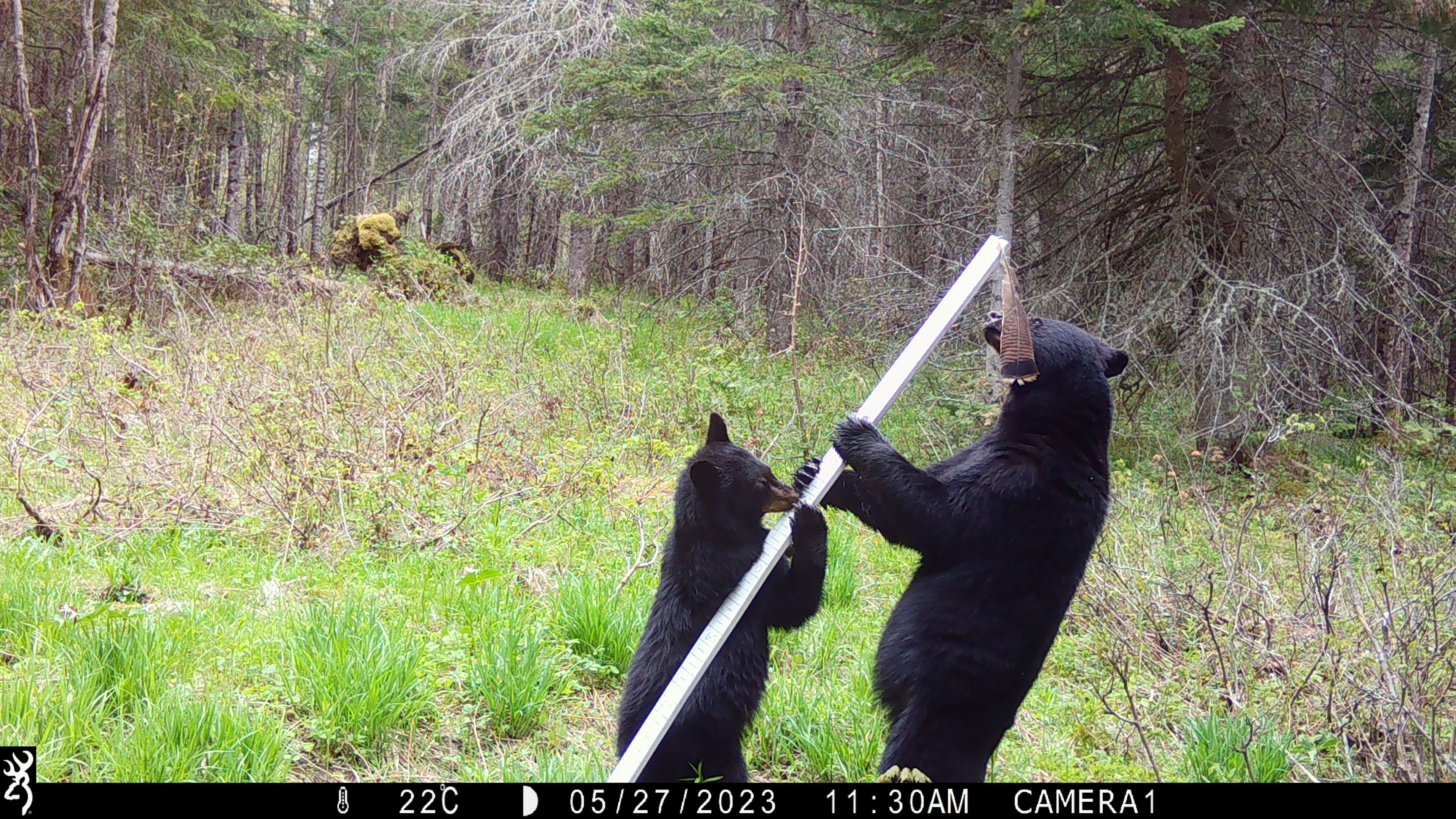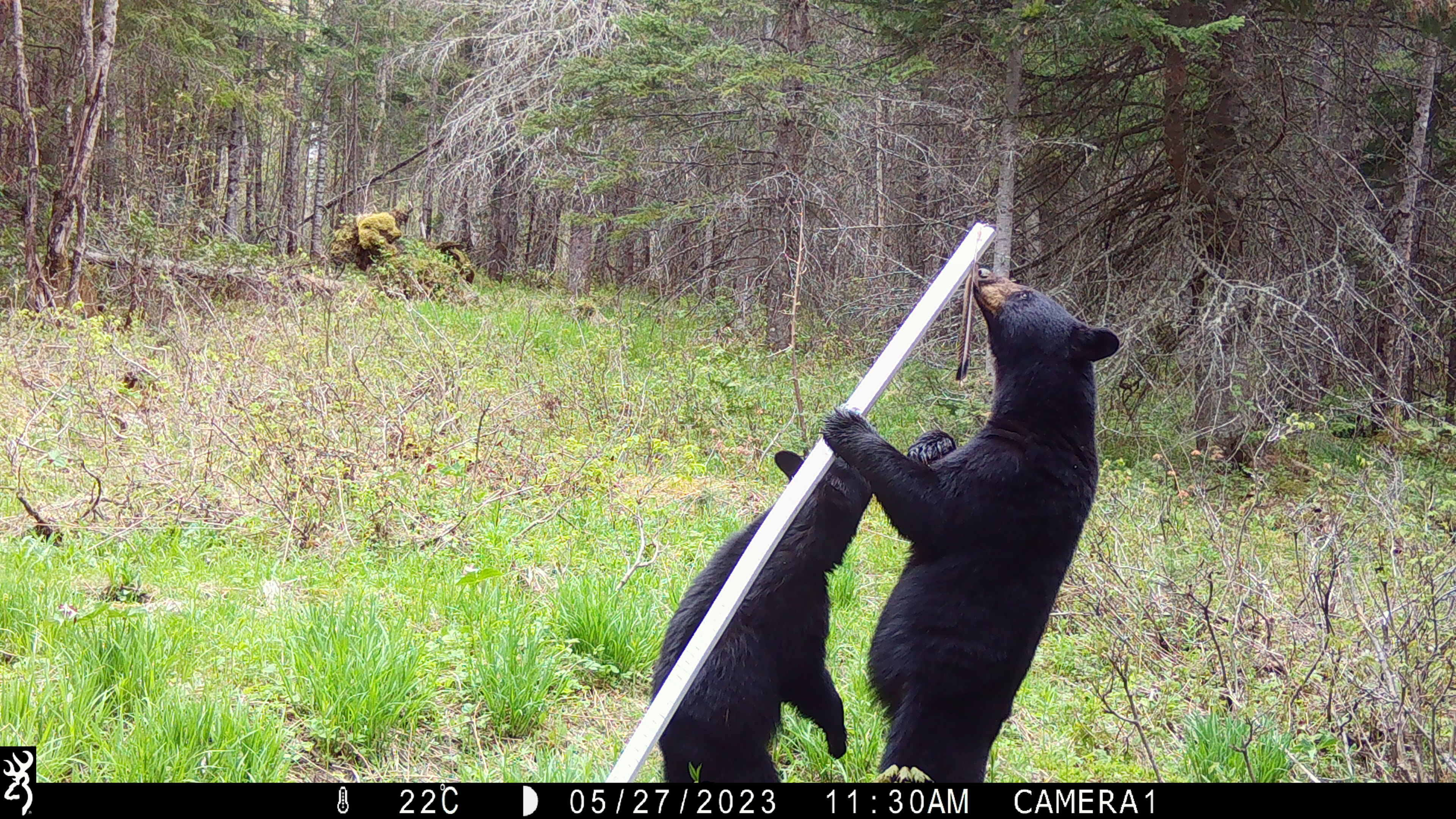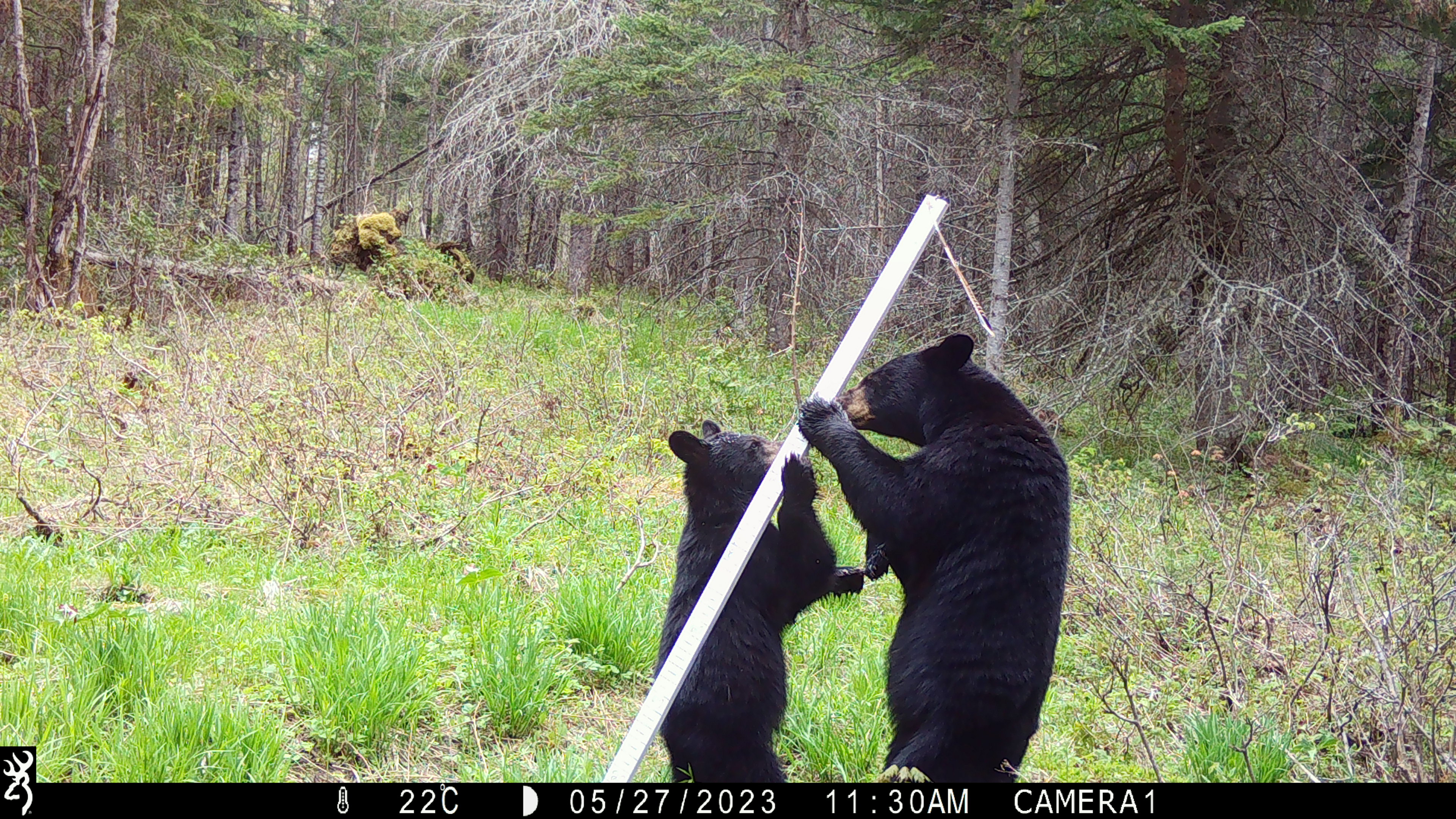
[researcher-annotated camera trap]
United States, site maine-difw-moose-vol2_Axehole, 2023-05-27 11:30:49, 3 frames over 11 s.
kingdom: Animalia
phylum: Chordata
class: Mammalia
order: Carnivora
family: Ursidae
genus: Ursus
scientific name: Ursus americanus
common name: black bear